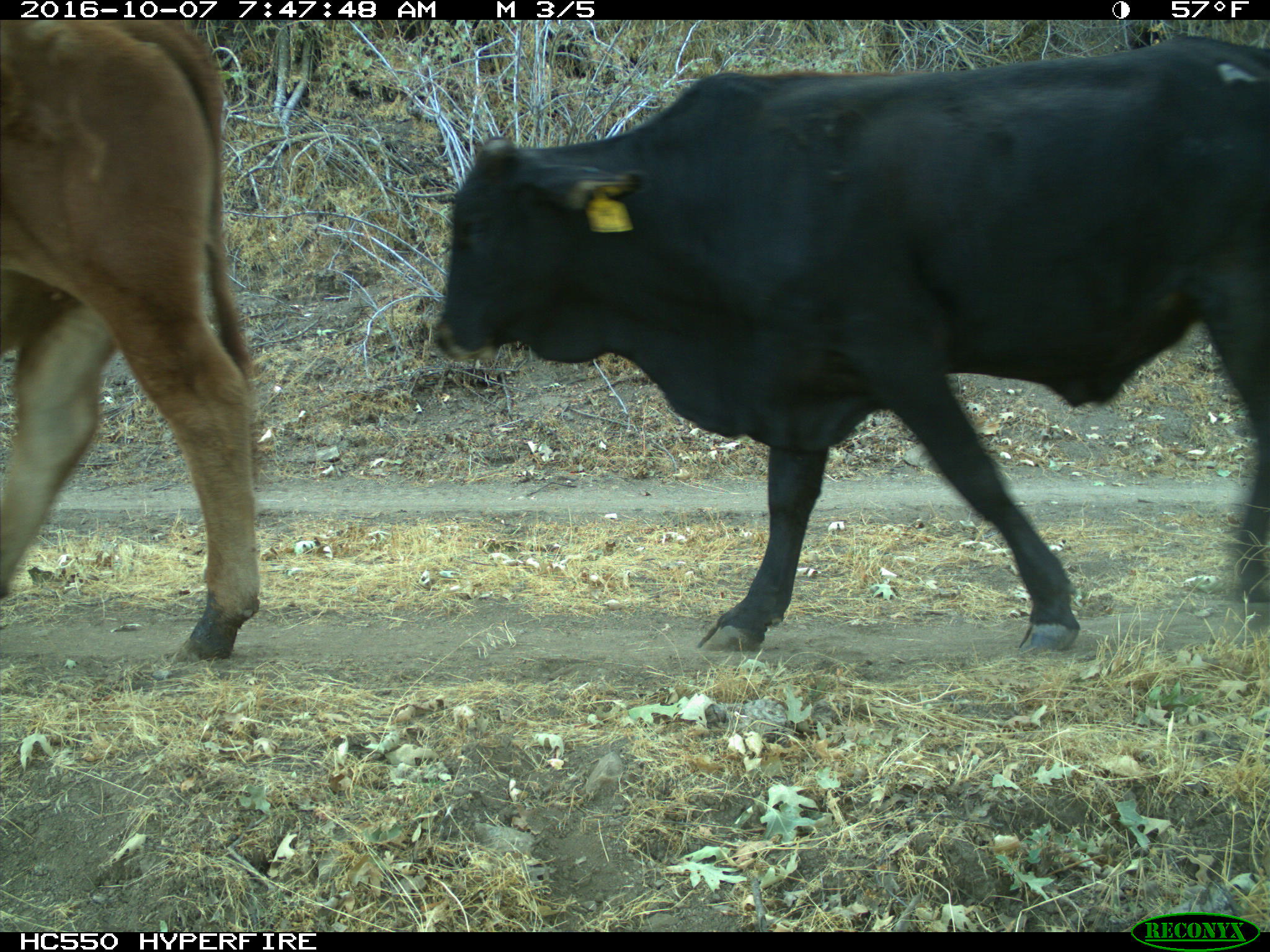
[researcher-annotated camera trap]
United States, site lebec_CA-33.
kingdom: Animalia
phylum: Chordata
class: Mammalia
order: Artiodactyla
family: Bovidae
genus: Bos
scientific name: Bos taurus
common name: domestic cow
Bos taurus (domestic cow).